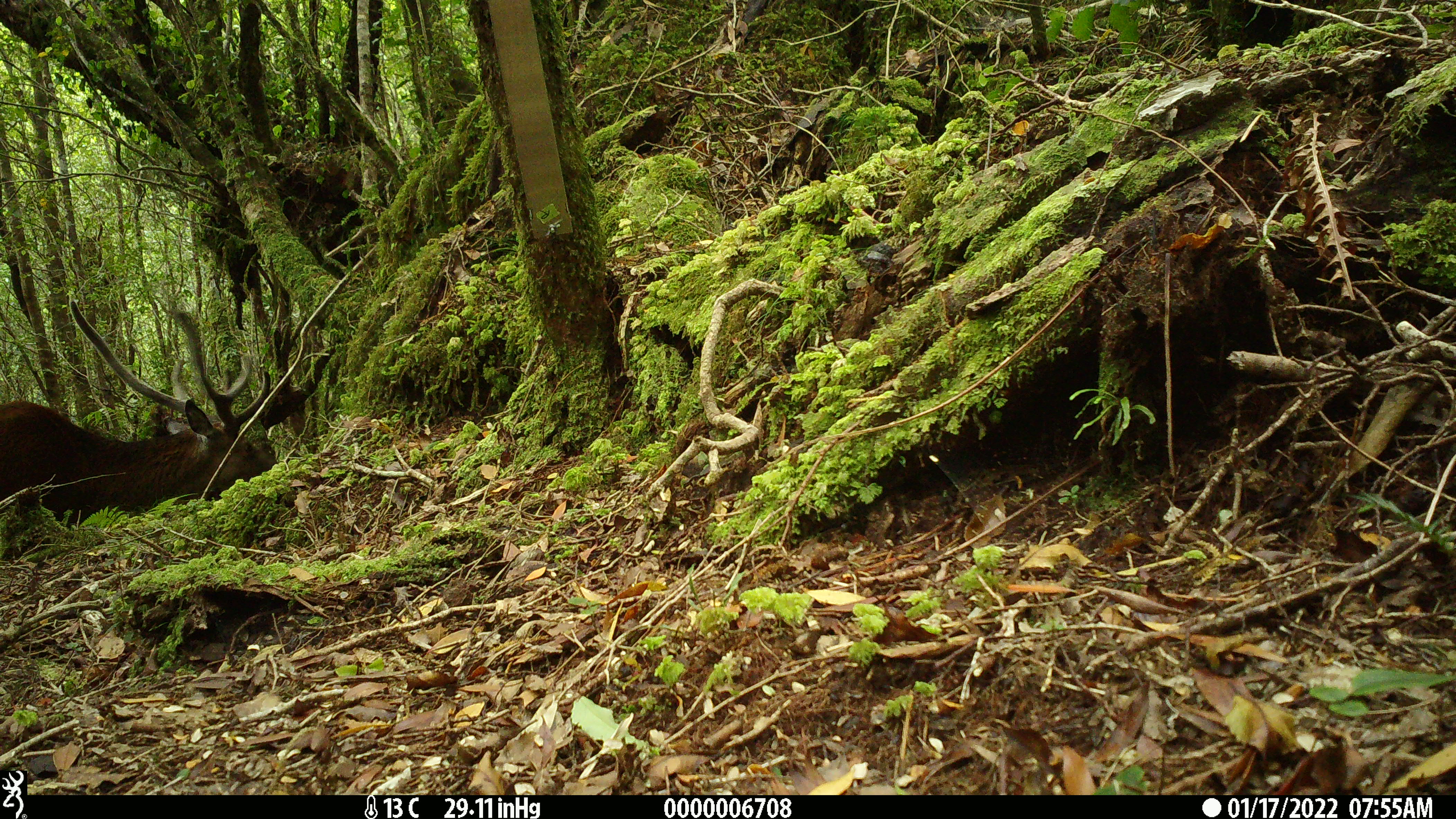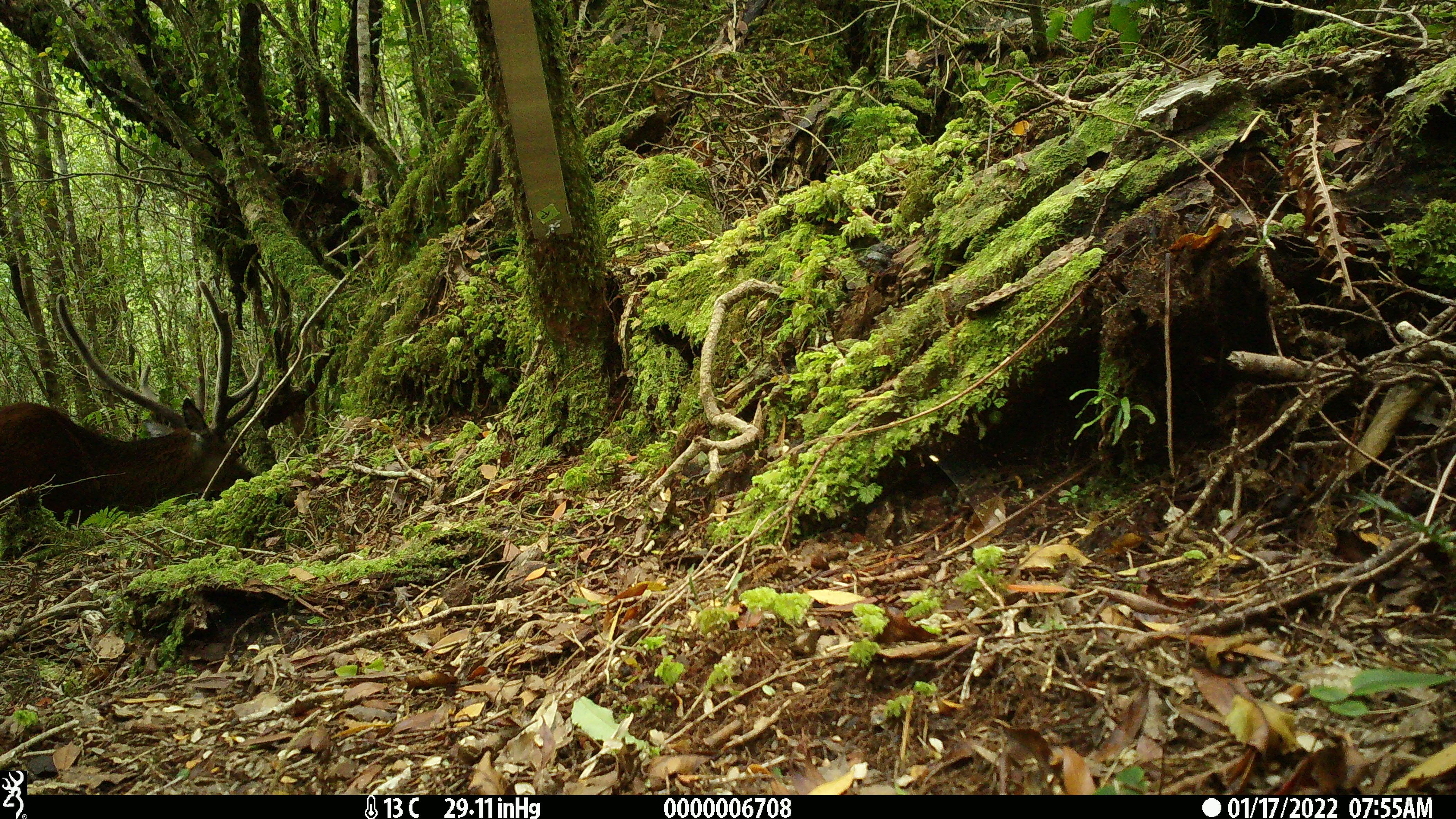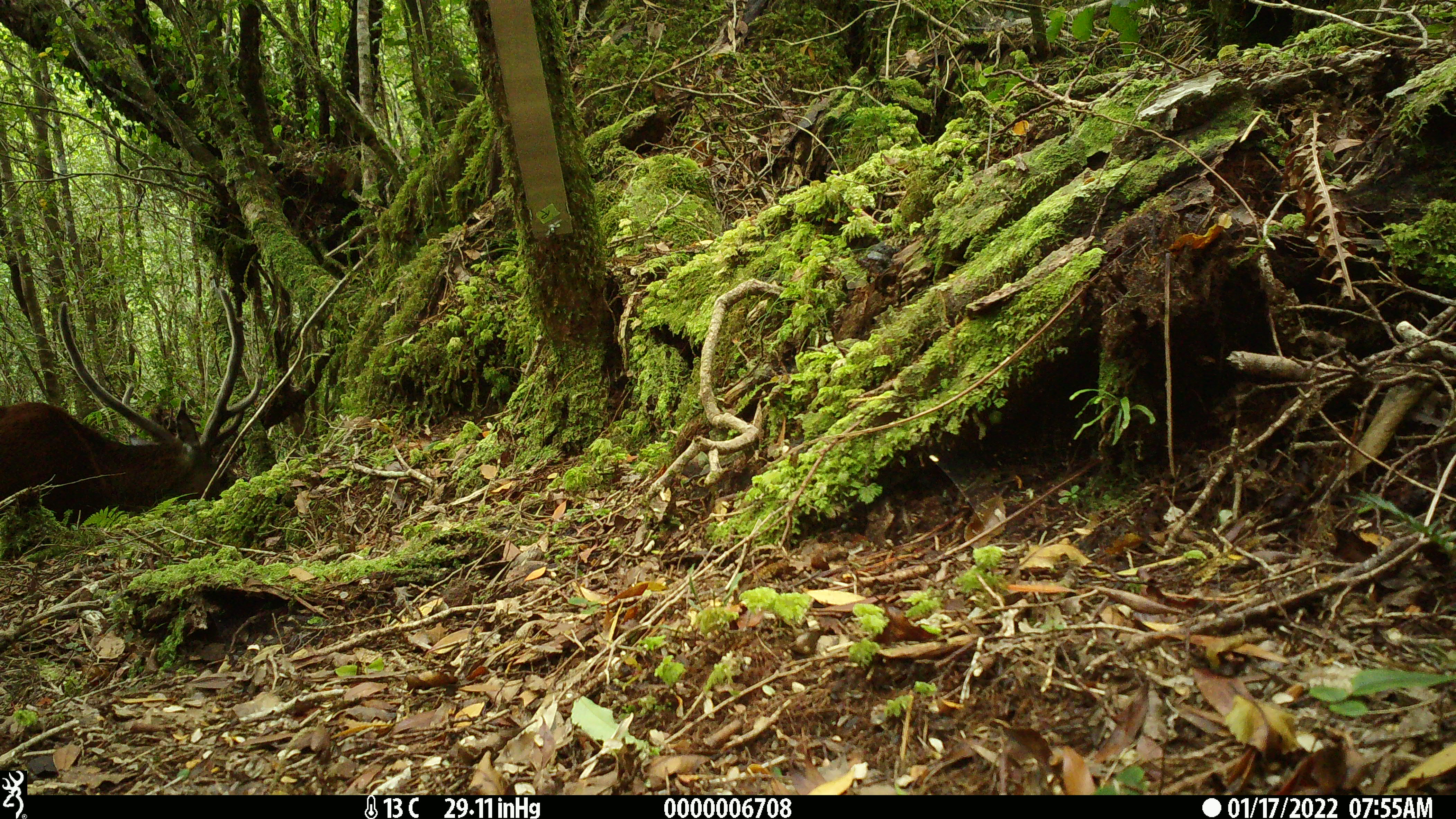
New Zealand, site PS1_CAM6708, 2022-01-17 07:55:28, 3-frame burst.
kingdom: Animalia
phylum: Chordata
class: Mammalia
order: Artiodactyla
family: Cervidae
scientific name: Cervidae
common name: deer